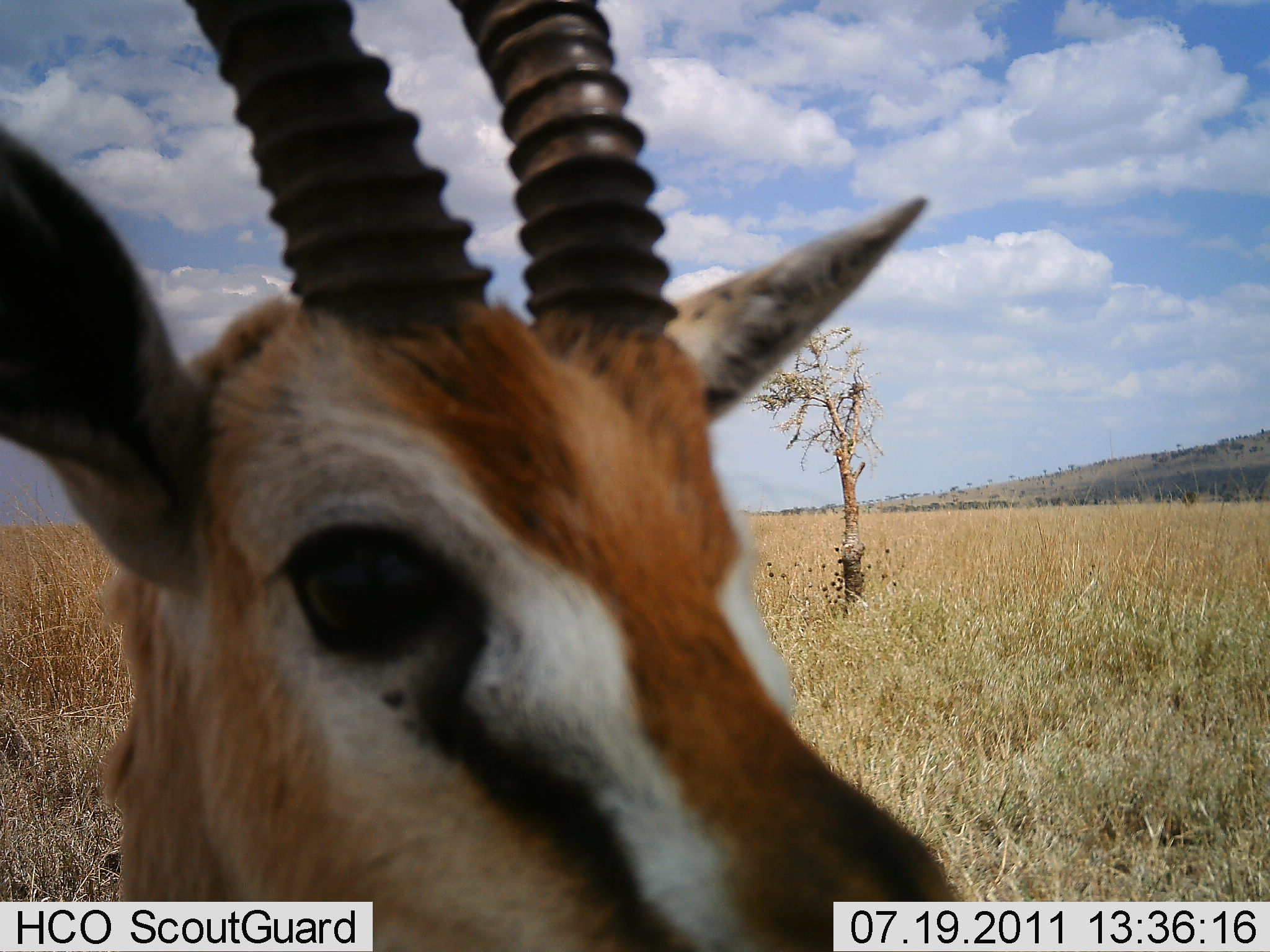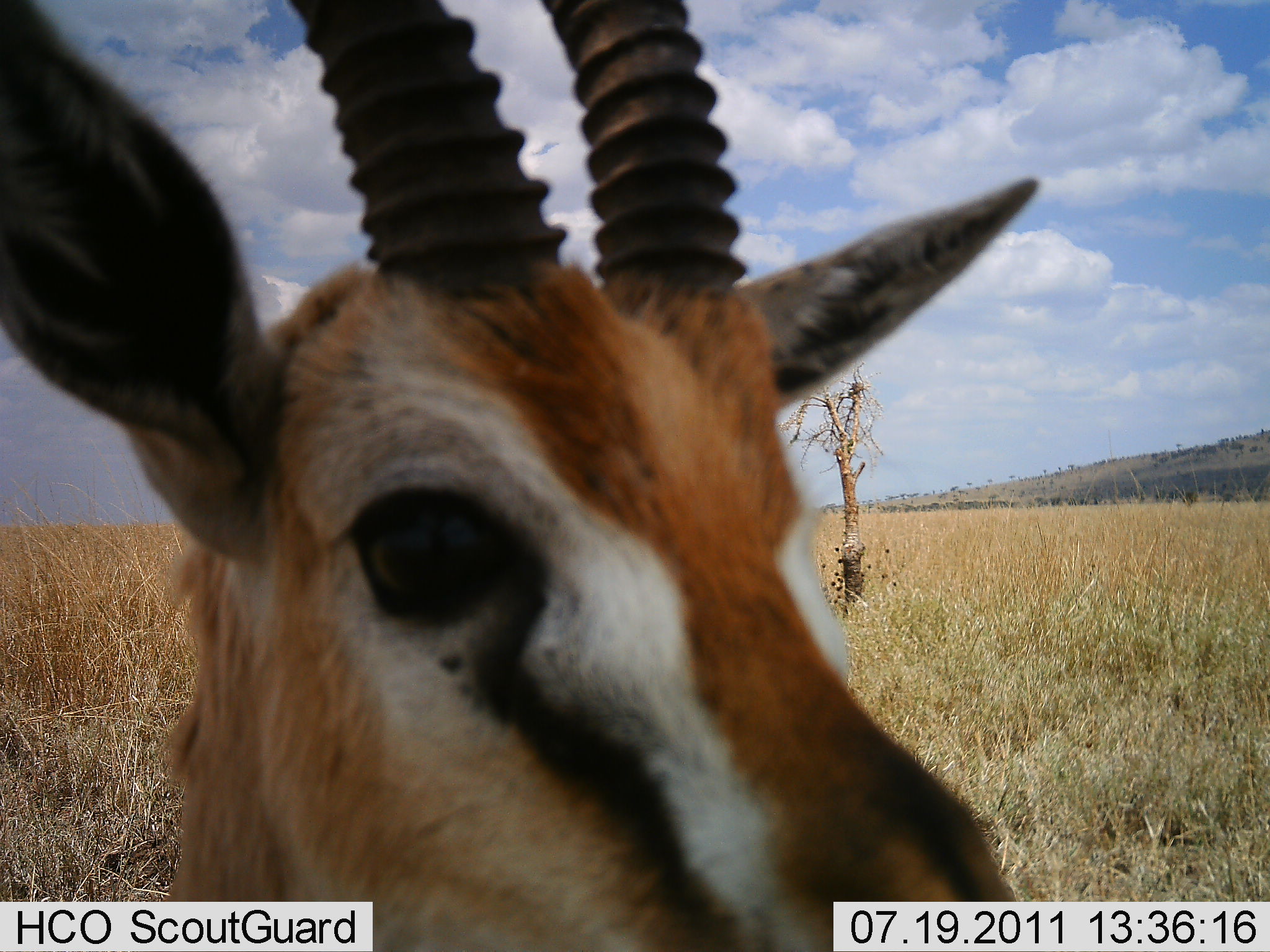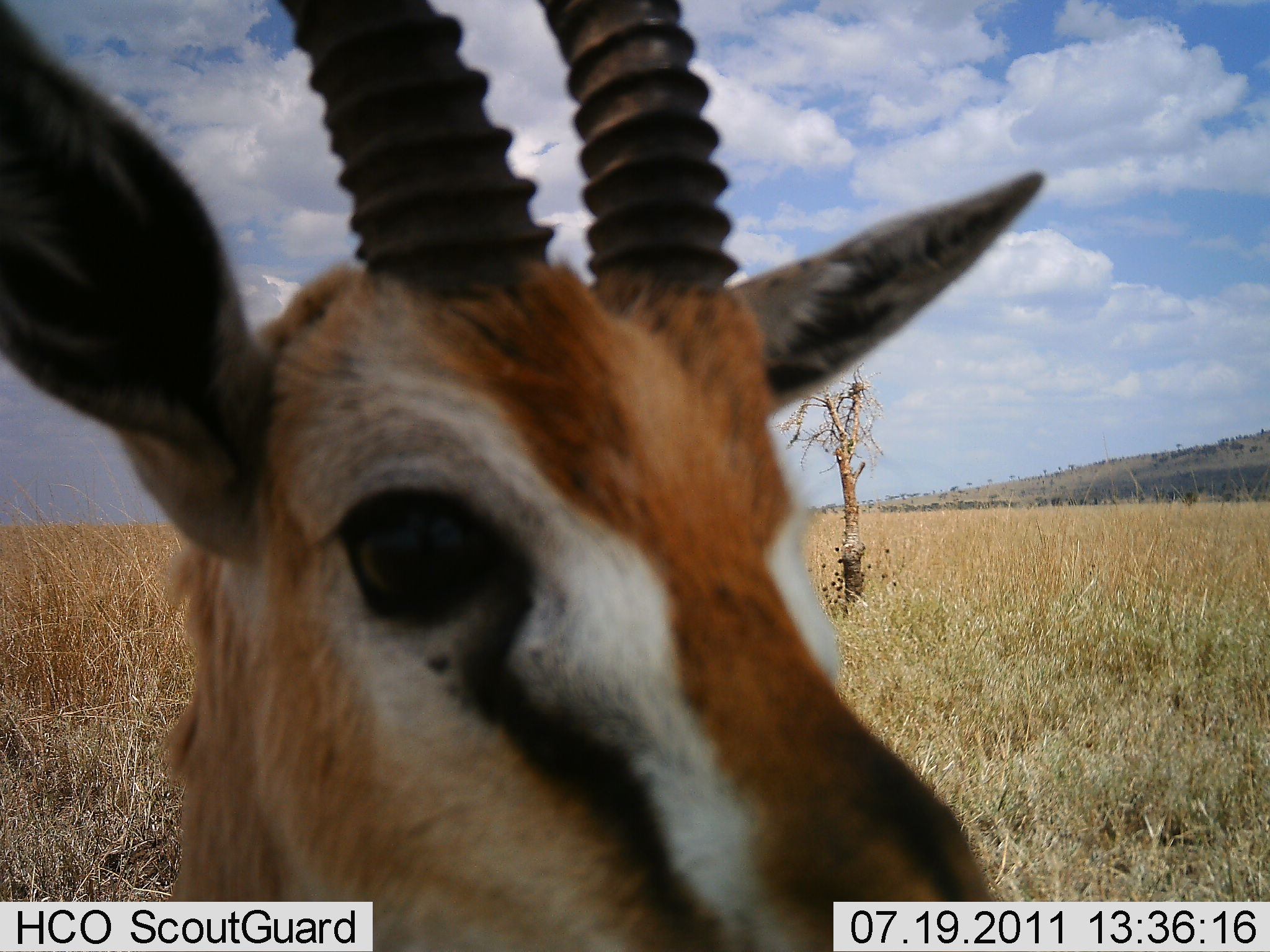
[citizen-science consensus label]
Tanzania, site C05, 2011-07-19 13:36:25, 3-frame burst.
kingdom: Animalia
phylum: Chordata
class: Mammalia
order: Artiodactyla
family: Bovidae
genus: Eudorcas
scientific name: Eudorcas thomsonii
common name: thomson's gazelle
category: gazellethomsons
Gazellethomsons (thomson's gazelle) (Eudorcas thomsonii), count 1. Behavior (volunteer vote fractions): standing 80%, resting 0%, moving 10%, interacting 10%. Young present (vote fraction): 0%. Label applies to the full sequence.